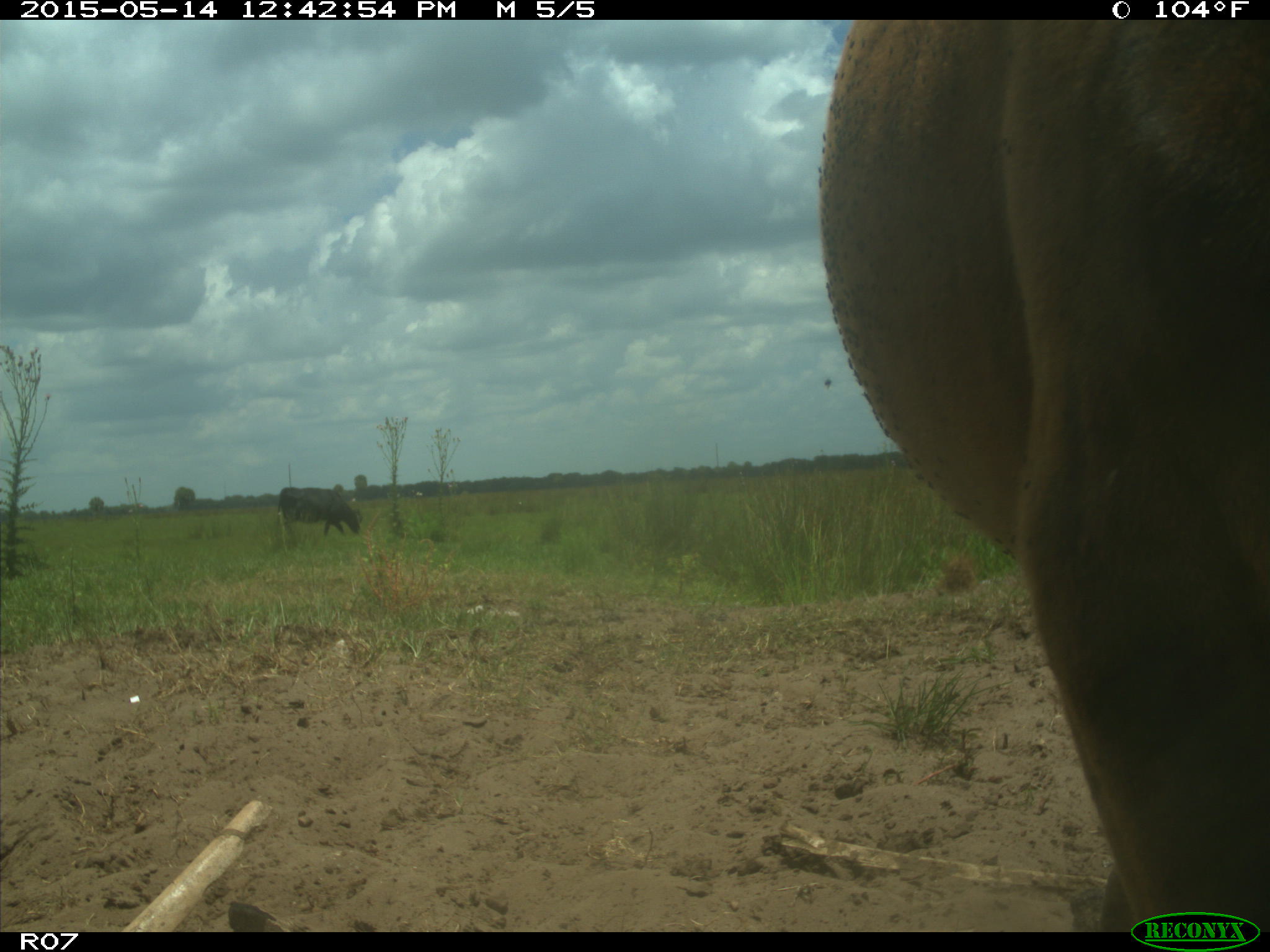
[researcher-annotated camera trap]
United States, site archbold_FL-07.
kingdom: Animalia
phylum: Chordata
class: Mammalia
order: Artiodactyla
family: Bovidae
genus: Bos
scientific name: Bos taurus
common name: domestic cow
Bos taurus (domestic cow).